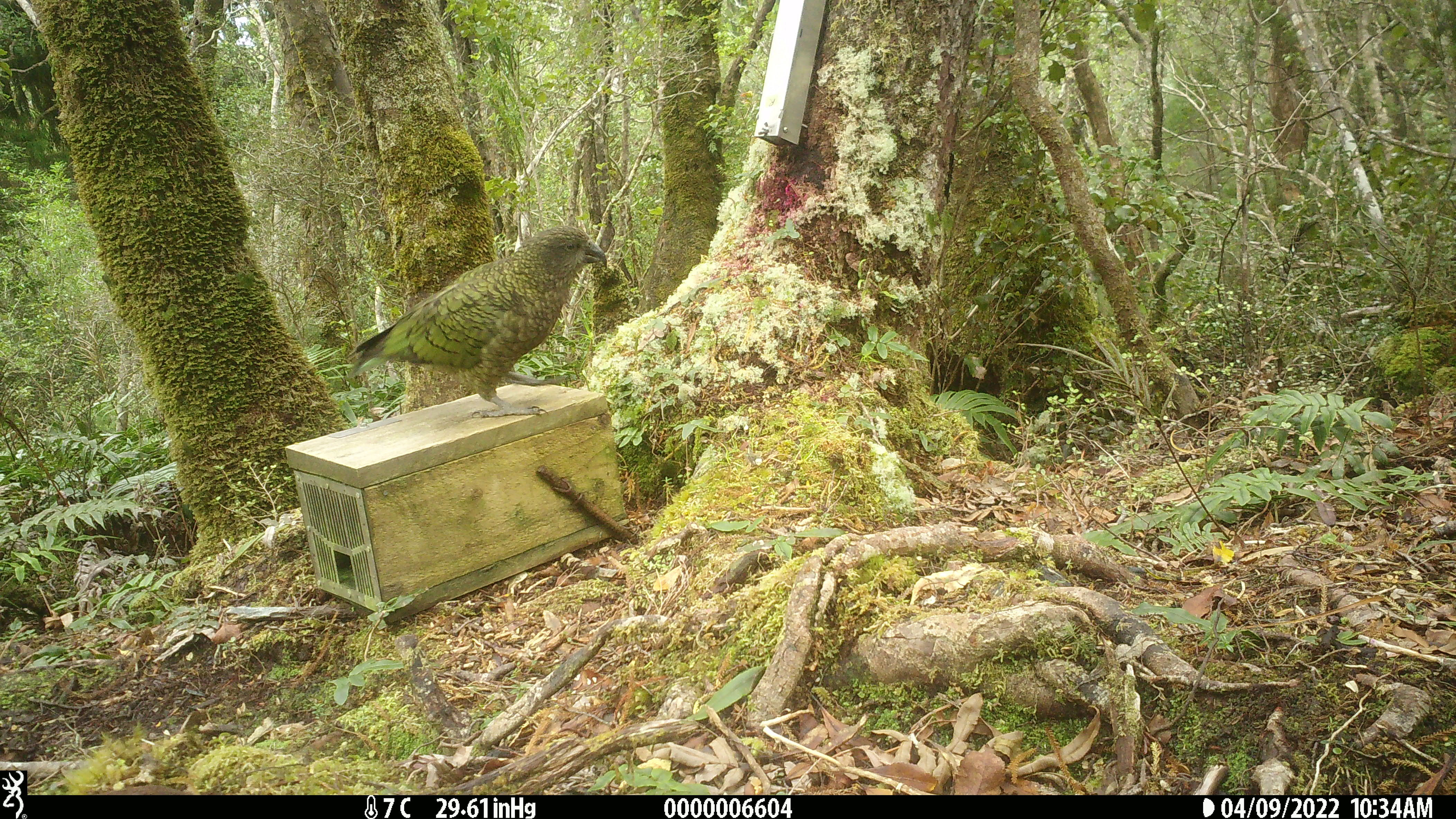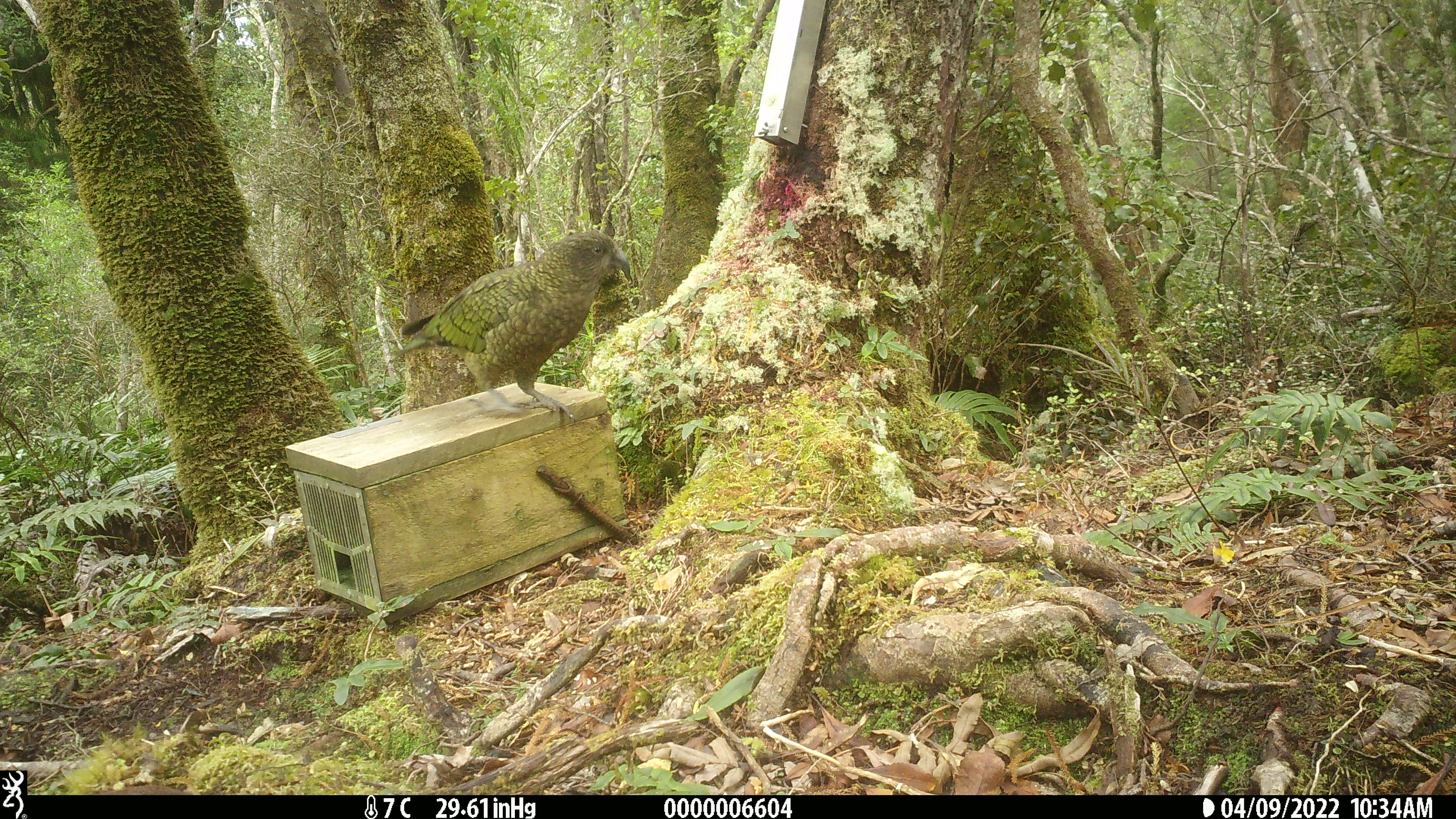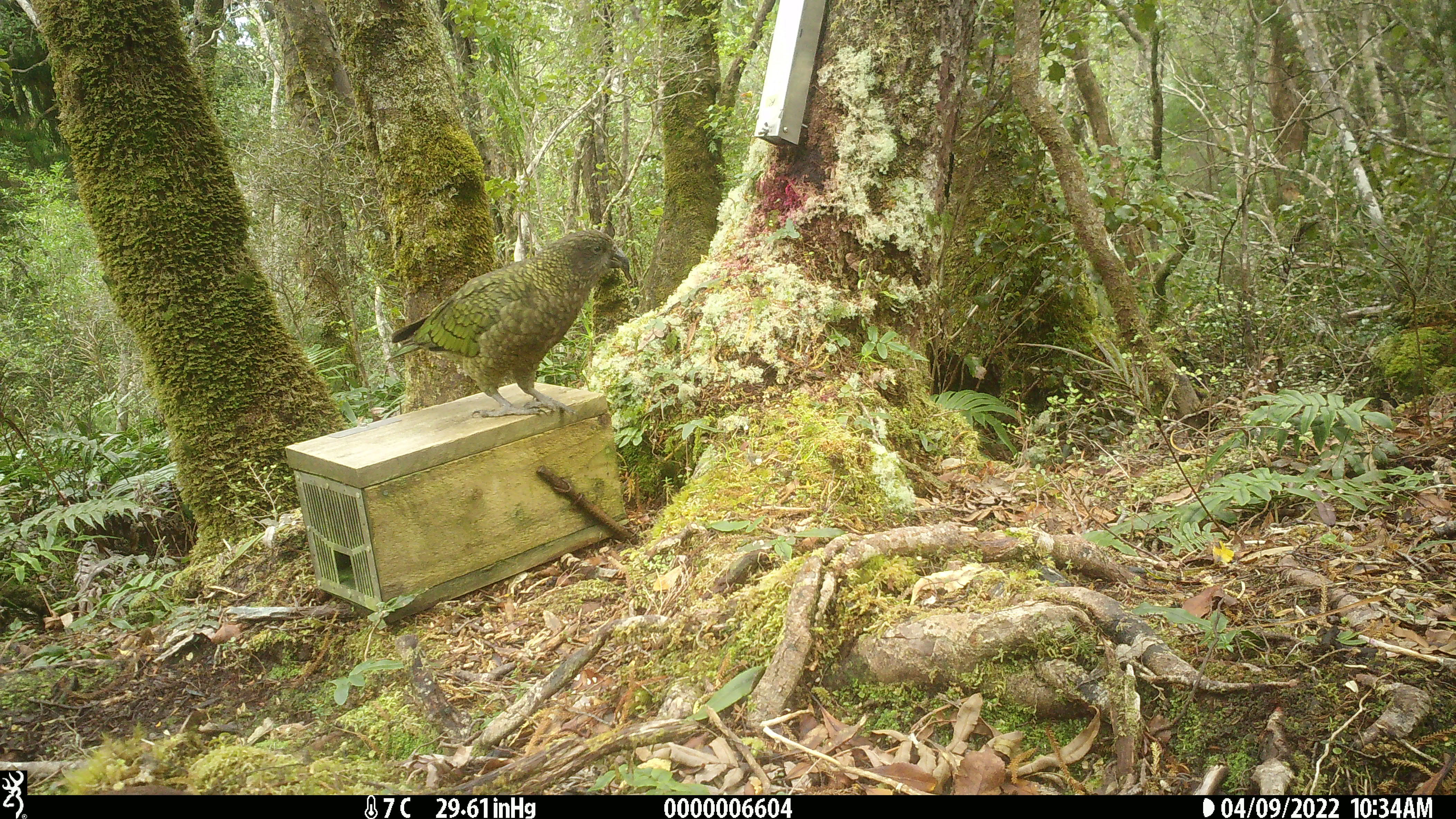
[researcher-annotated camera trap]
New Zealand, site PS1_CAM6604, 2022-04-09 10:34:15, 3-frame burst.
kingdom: Animalia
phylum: Chordata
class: Aves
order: Psittaciformes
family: Strigopidae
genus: Nestor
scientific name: Nestor notabilis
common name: kea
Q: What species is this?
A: Kea (Nestor notabilis).